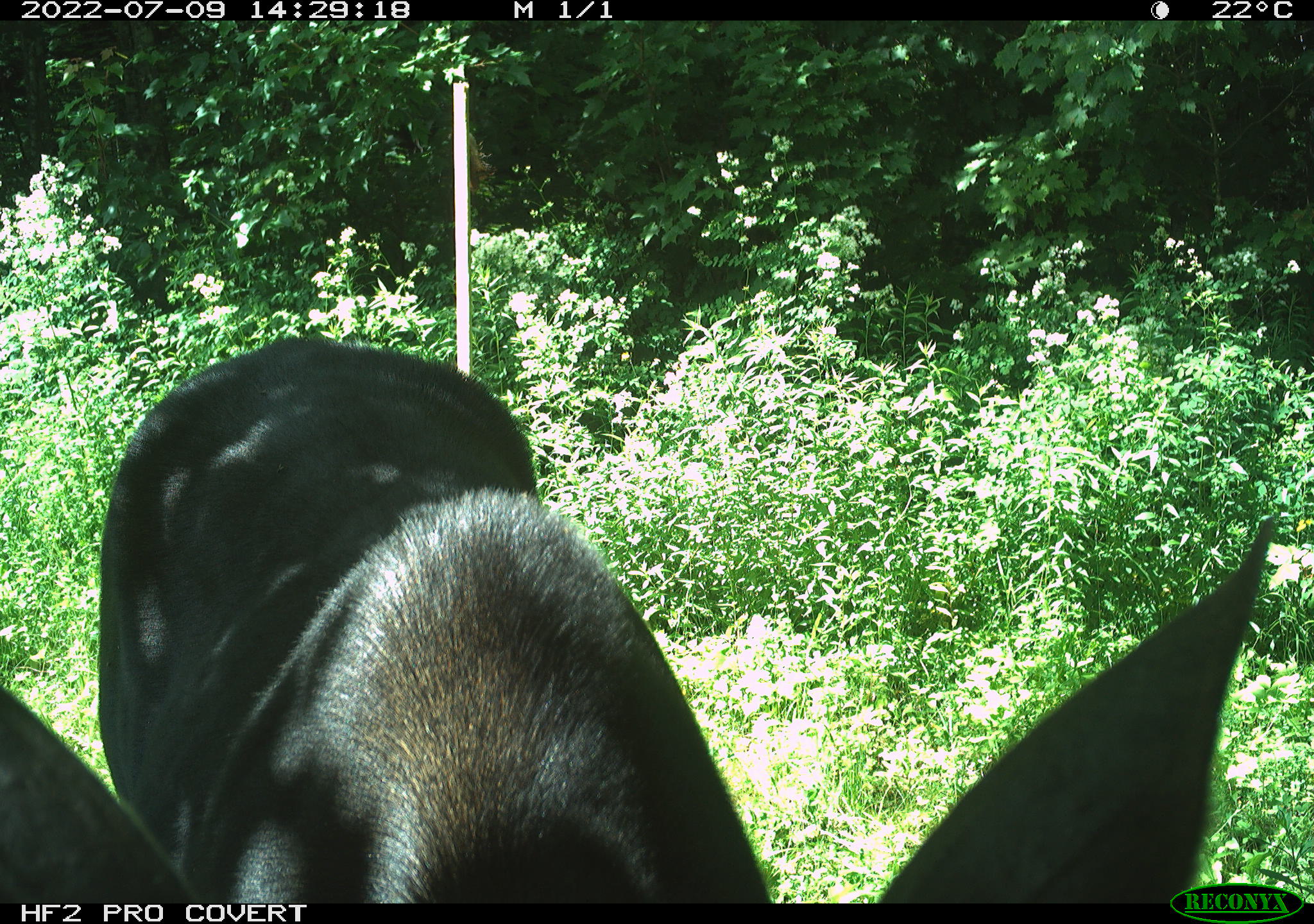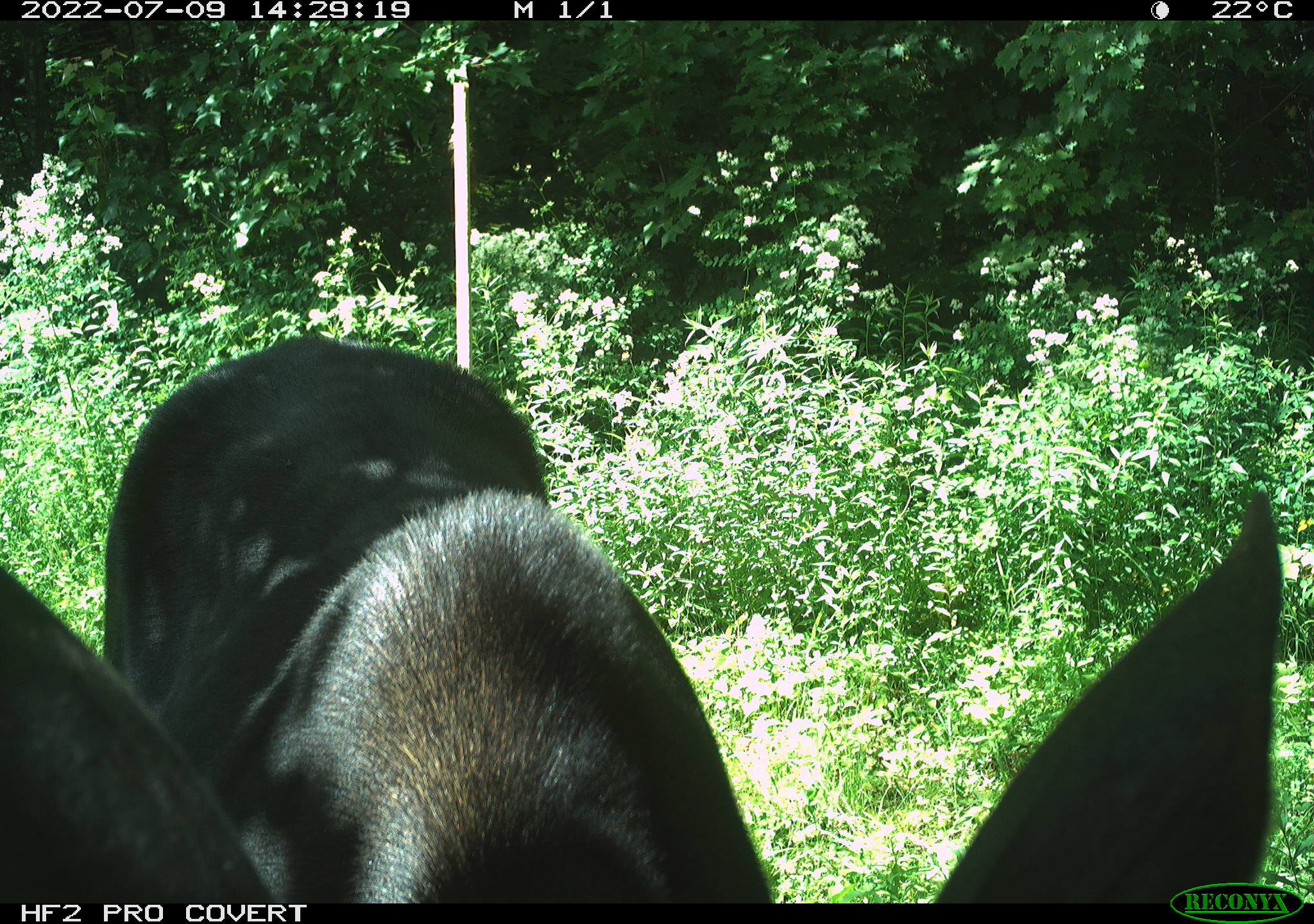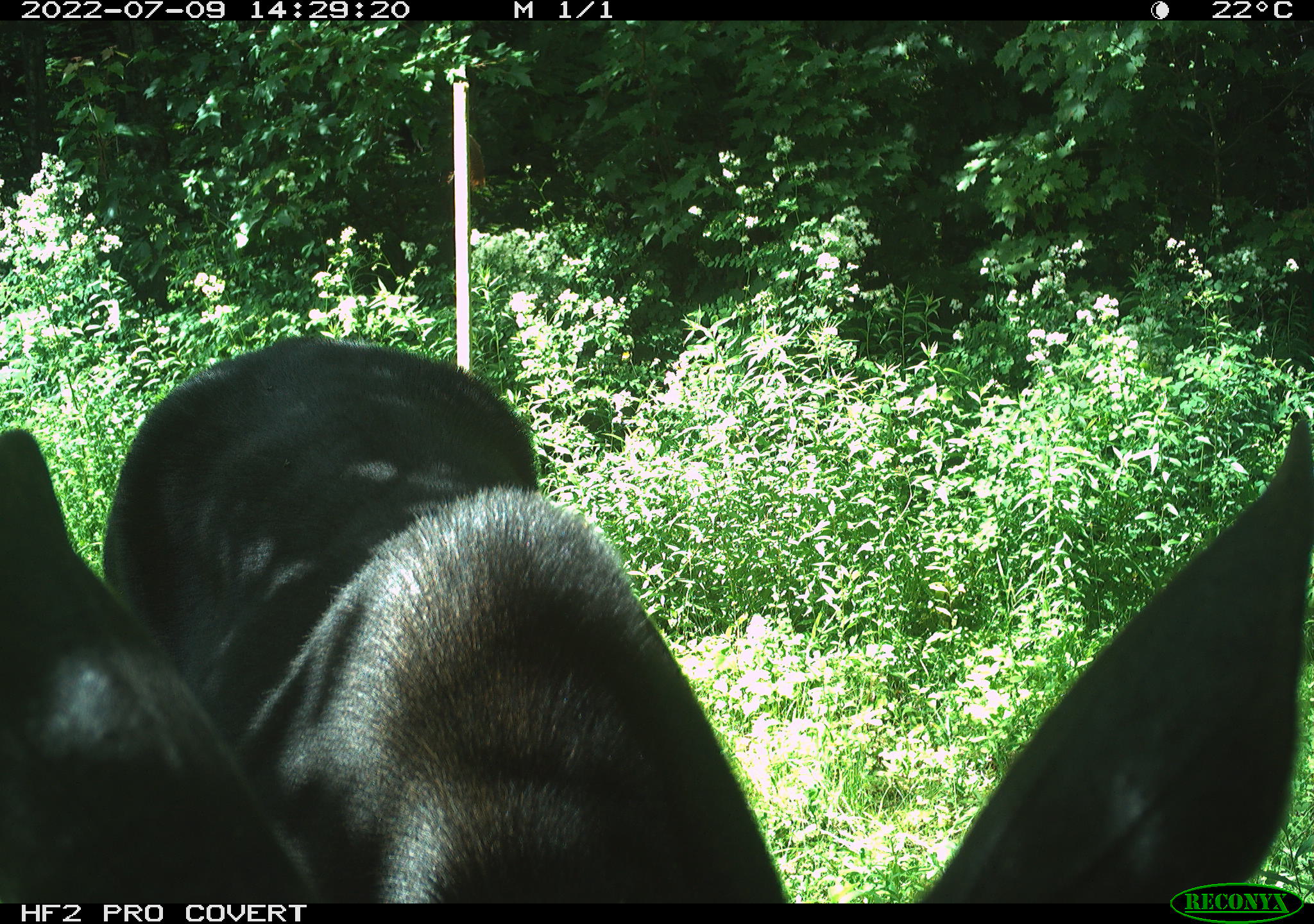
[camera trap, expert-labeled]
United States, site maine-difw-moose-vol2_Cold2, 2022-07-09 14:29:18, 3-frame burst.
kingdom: Animalia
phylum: Chordata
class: Mammalia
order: Artiodactyla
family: Cervidae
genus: Alces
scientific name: Alces alces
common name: moose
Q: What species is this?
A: Moose (Alces alces).